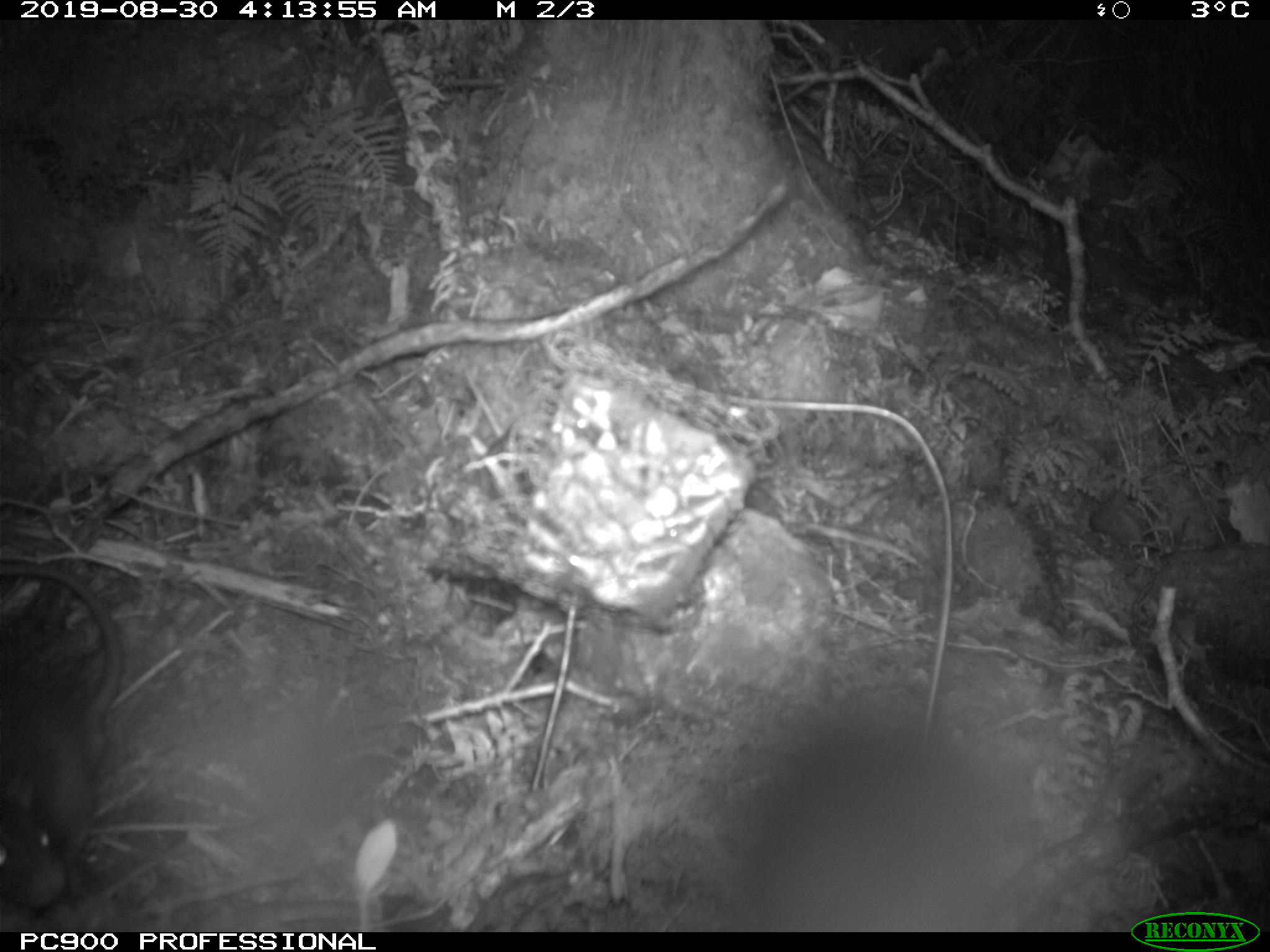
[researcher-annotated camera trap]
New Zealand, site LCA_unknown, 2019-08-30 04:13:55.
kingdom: Animalia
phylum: Chordata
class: Mammalia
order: Rodentia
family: Muridae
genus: Rattus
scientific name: Rattus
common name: rat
Rat (Rattus).